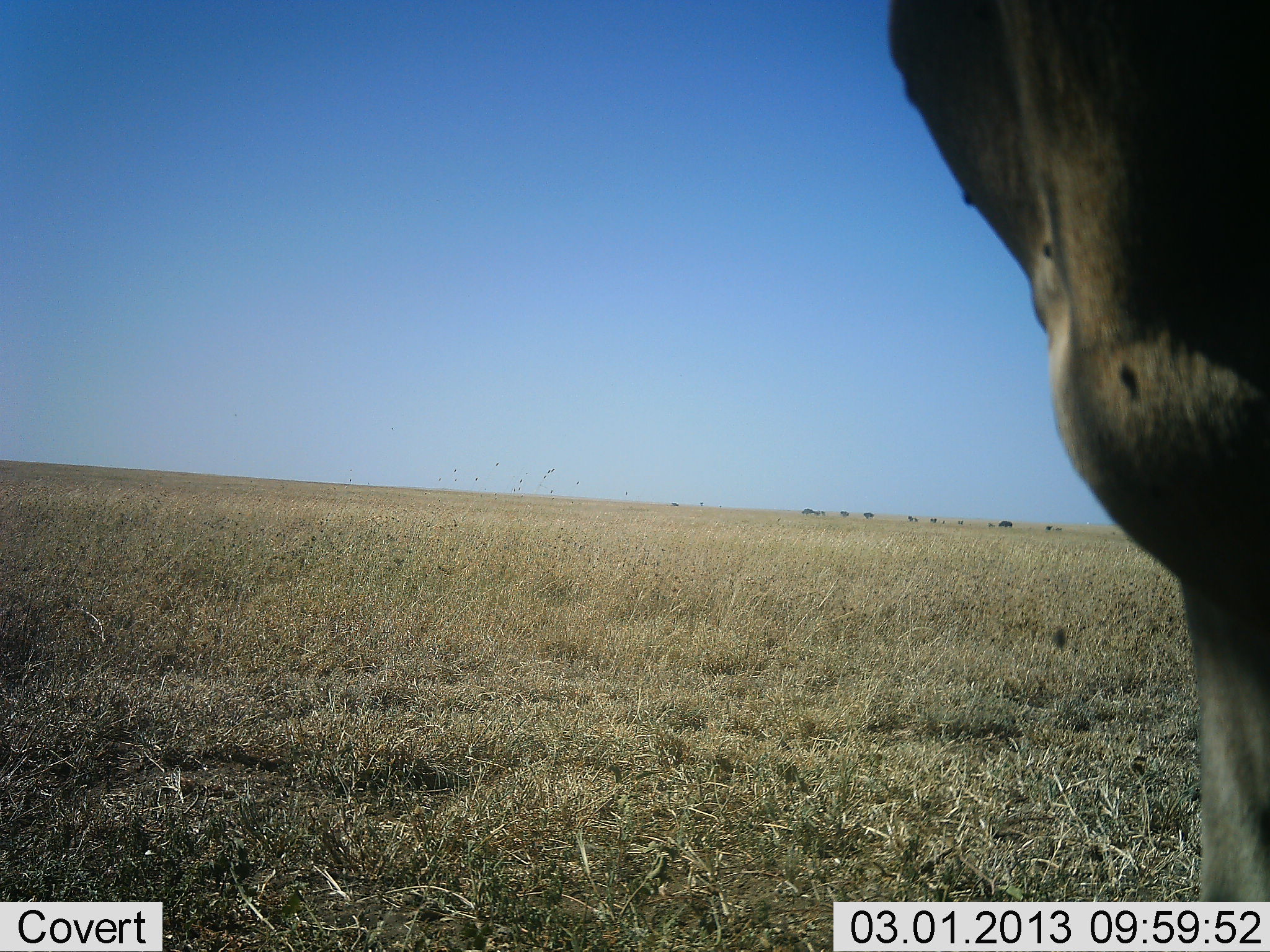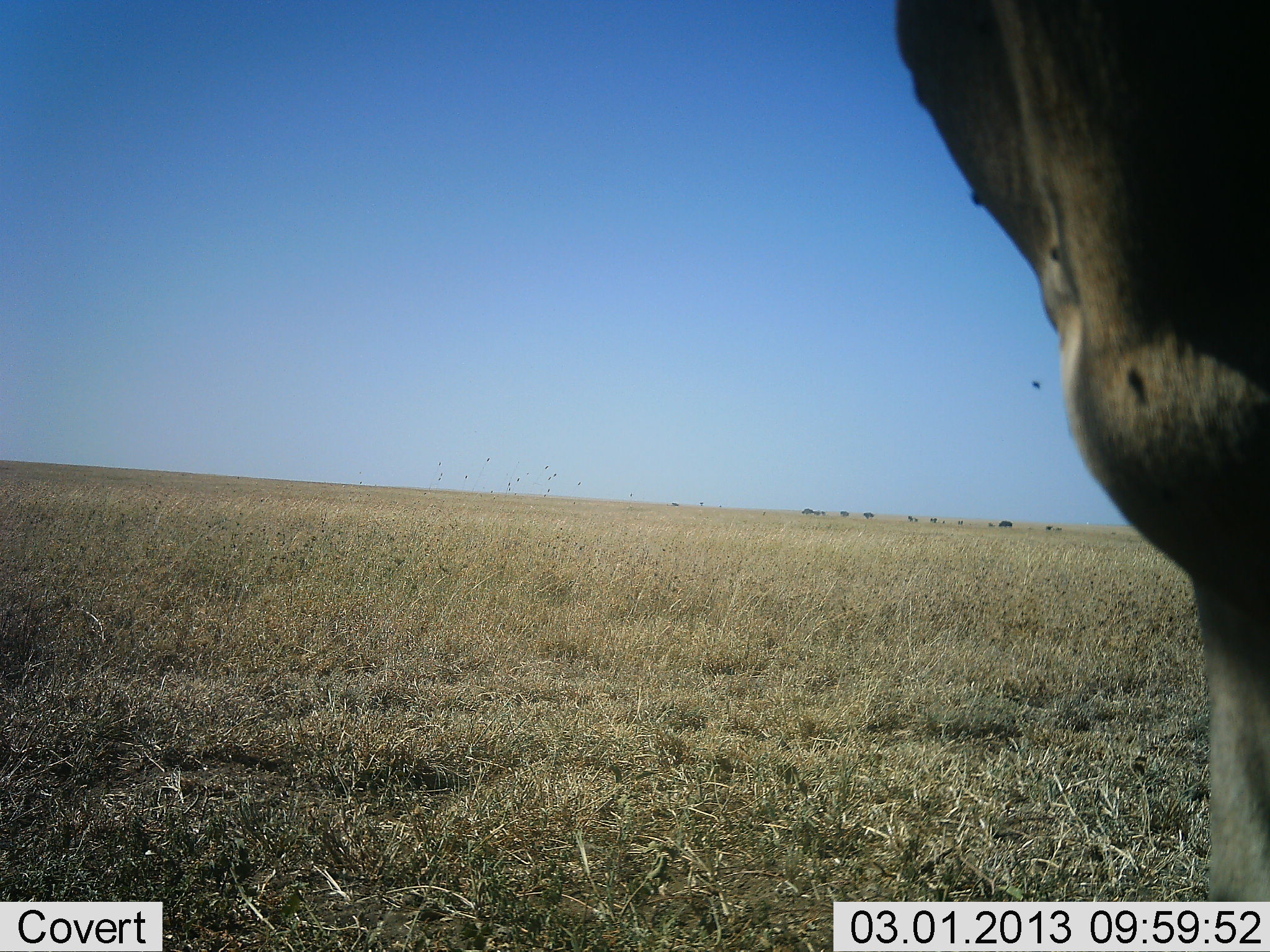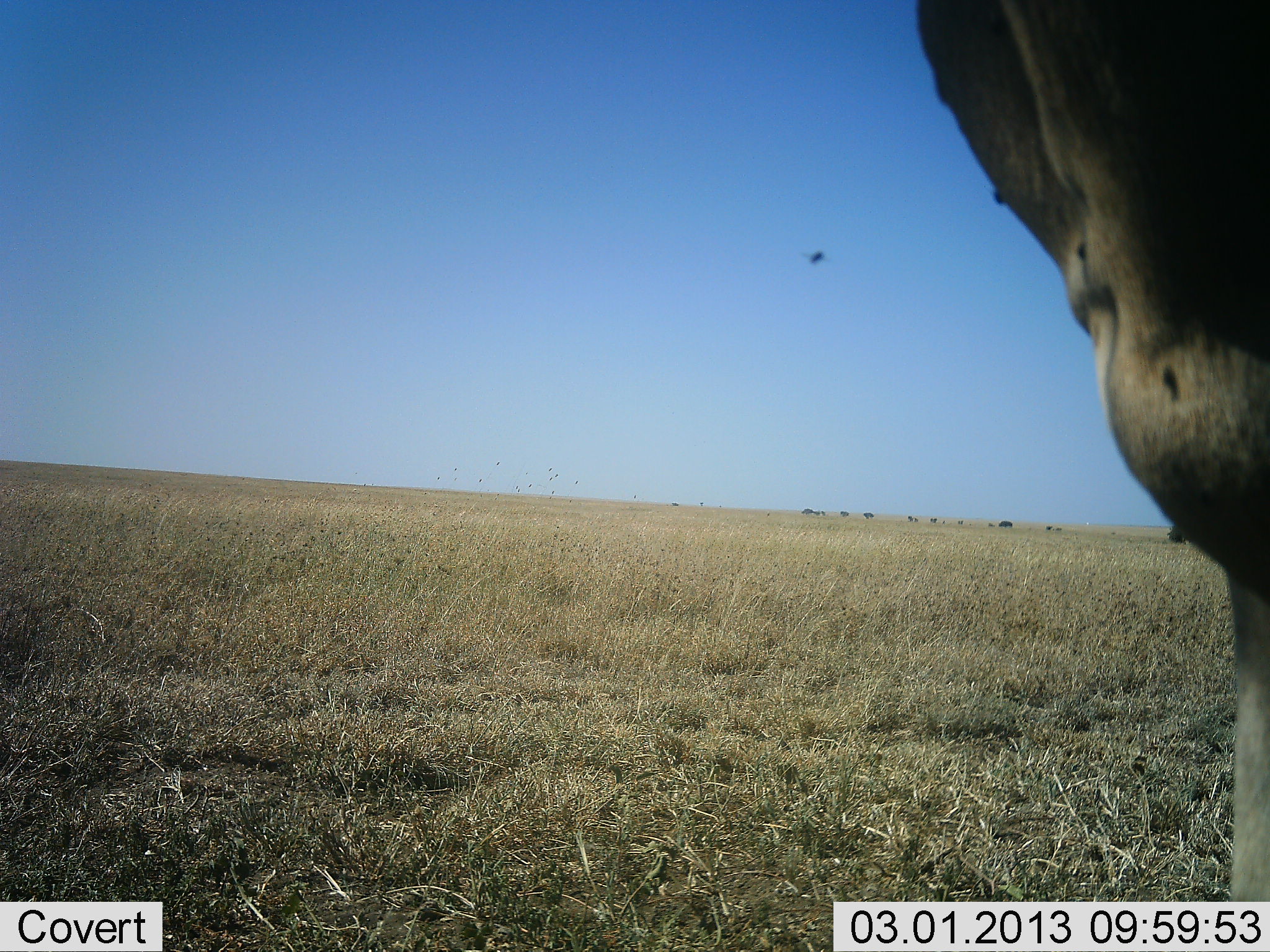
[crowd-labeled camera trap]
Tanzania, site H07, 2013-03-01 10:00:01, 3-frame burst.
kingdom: Animalia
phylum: Chordata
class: Mammalia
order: Artiodactyla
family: Bovidae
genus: Alcelaphus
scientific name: Alcelaphus buselaphus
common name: hartebeest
Hartebeest (Alcelaphus buselaphus), count 1. Behavior (volunteer vote fractions): standing 100%, resting 0%, moving 0%, interacting 0%. Young present (vote fraction): 0%. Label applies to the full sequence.